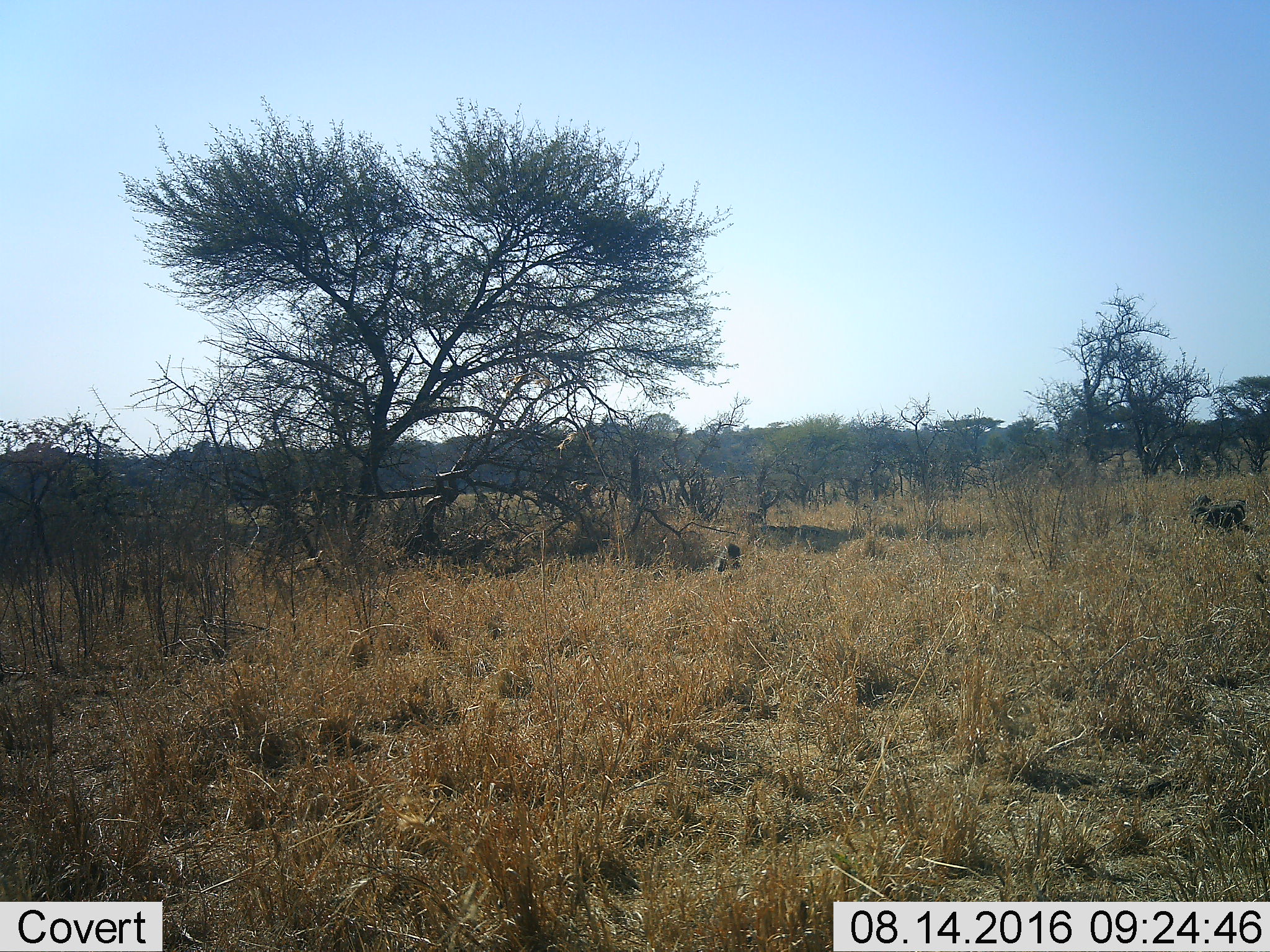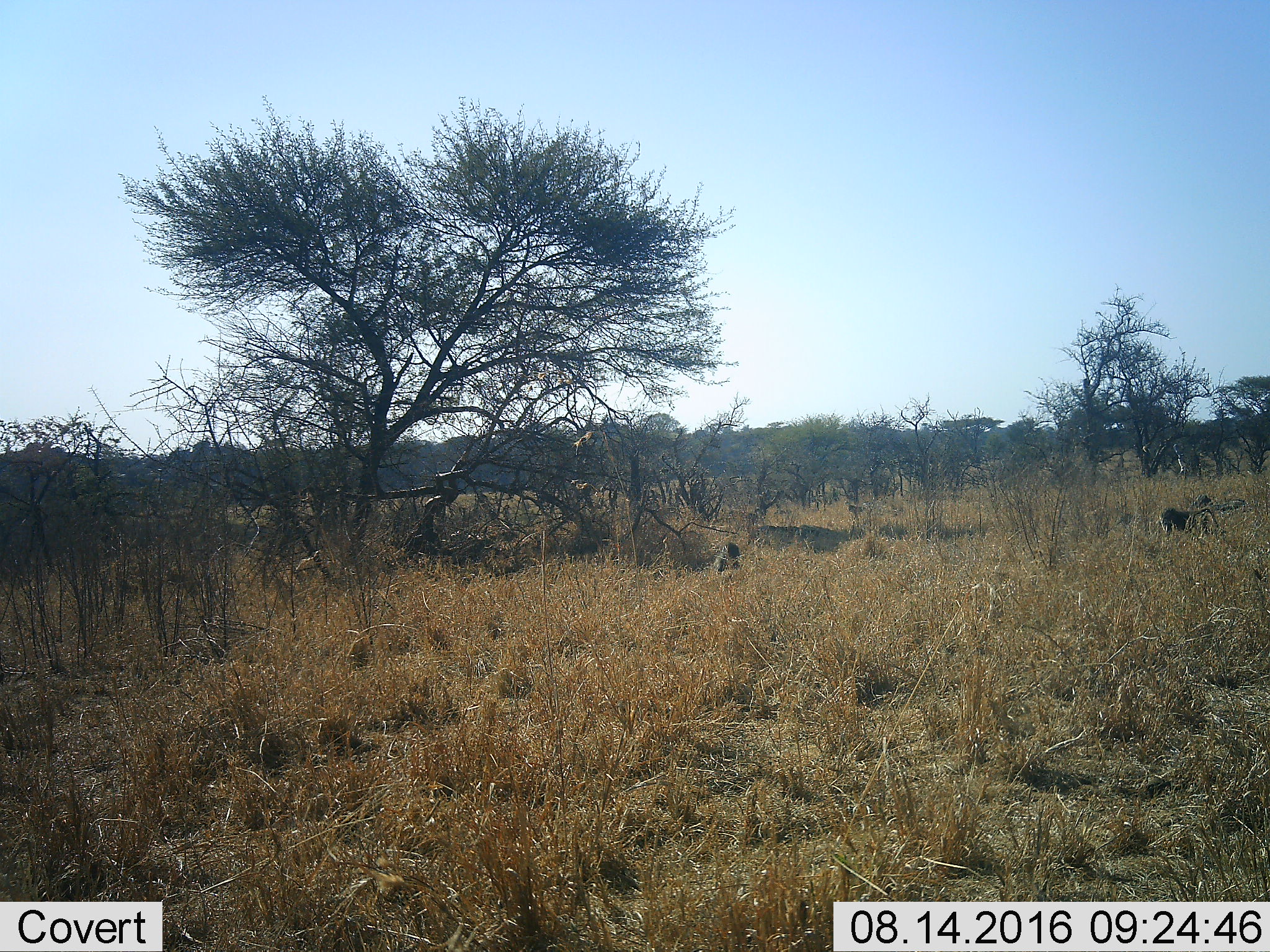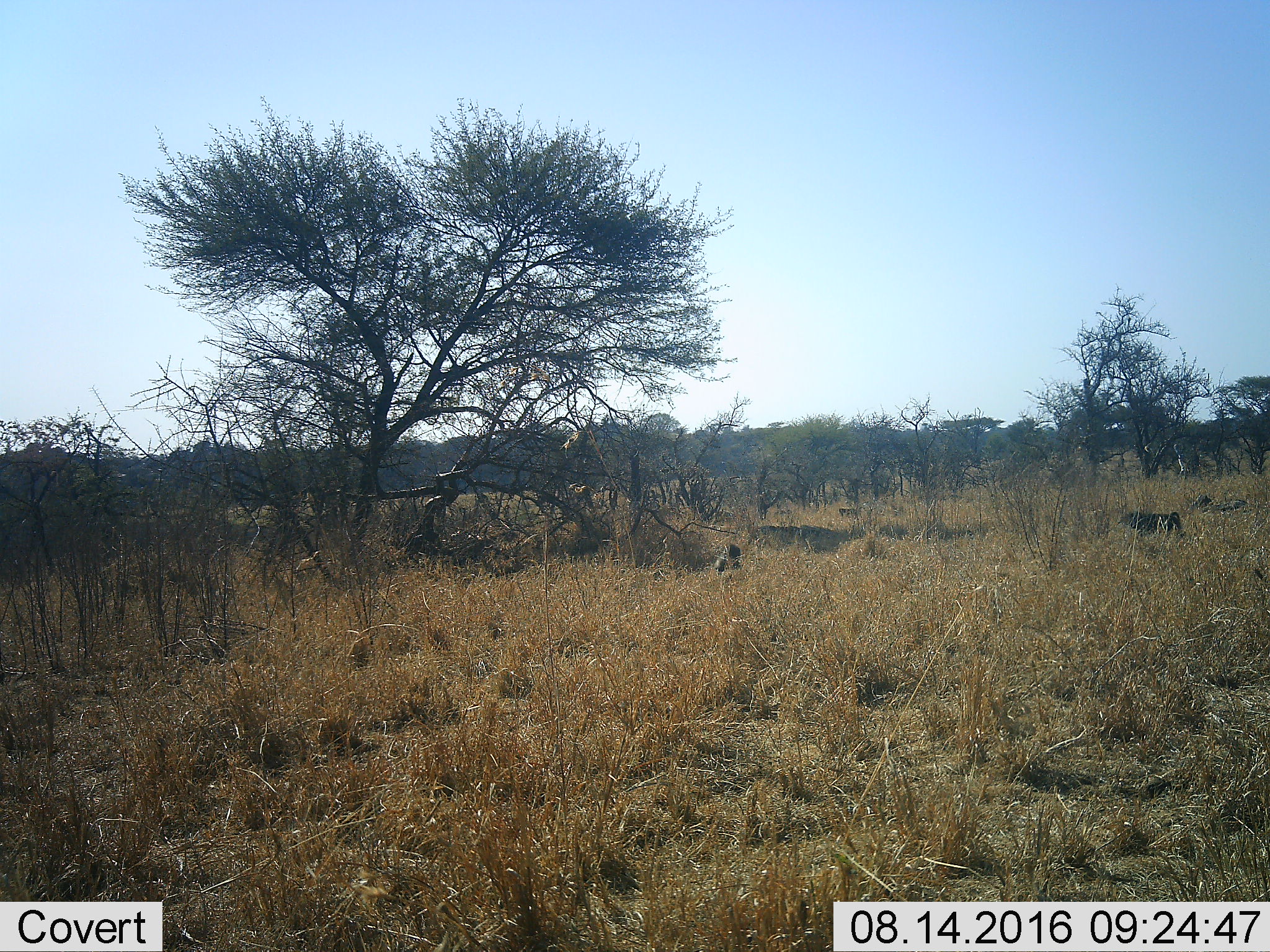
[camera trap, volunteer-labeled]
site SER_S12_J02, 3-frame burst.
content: unidentified animal